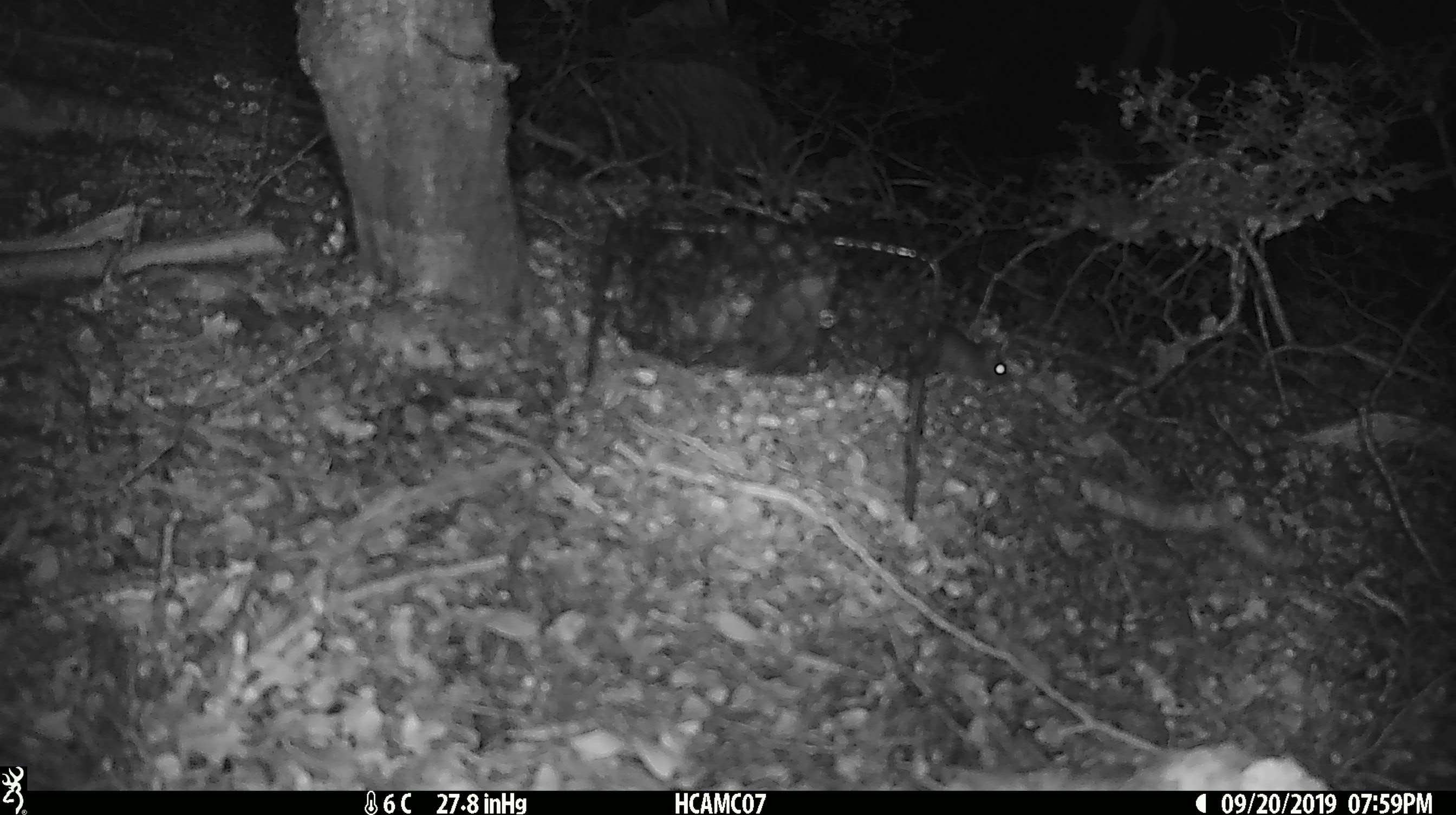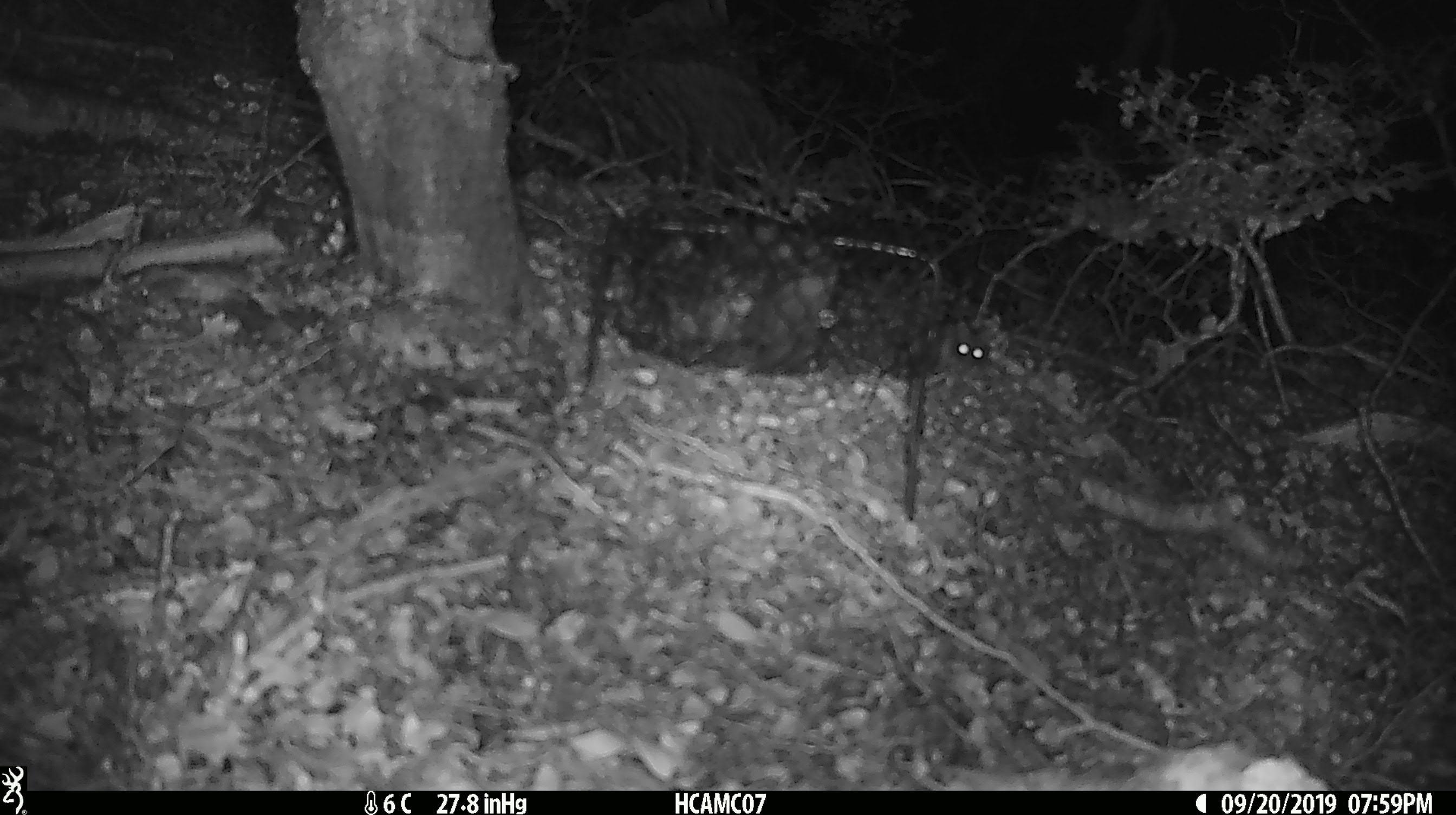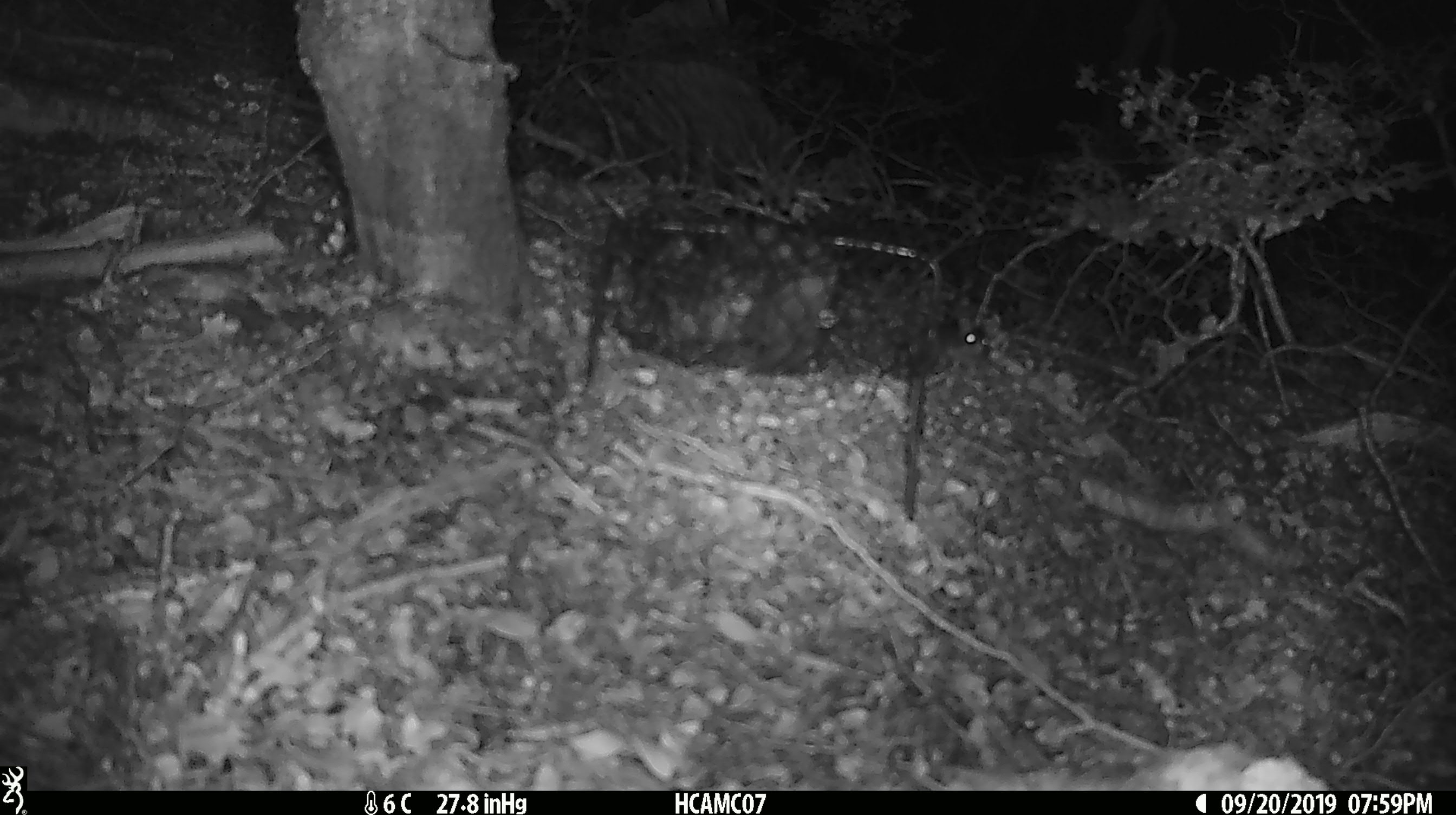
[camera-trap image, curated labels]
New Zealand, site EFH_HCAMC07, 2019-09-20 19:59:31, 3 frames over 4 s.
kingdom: Animalia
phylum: Chordata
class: Mammalia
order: Rodentia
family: Muridae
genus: Mus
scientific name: Mus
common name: mouse